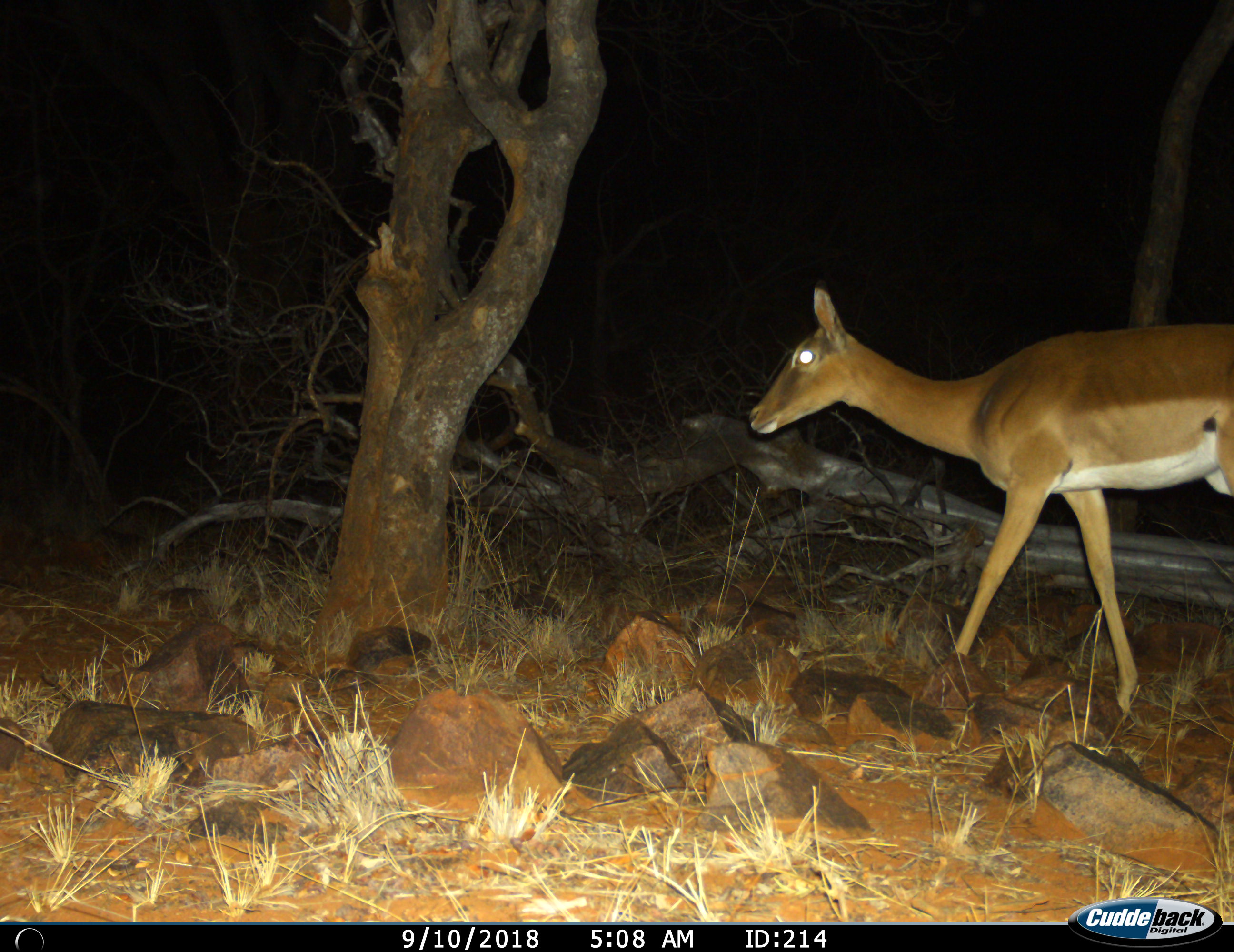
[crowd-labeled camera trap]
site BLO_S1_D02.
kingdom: Animalia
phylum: Chordata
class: Mammalia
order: Artiodactyla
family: Bovidae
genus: Aepyceros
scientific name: Aepyceros melampus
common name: impala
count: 1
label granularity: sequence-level